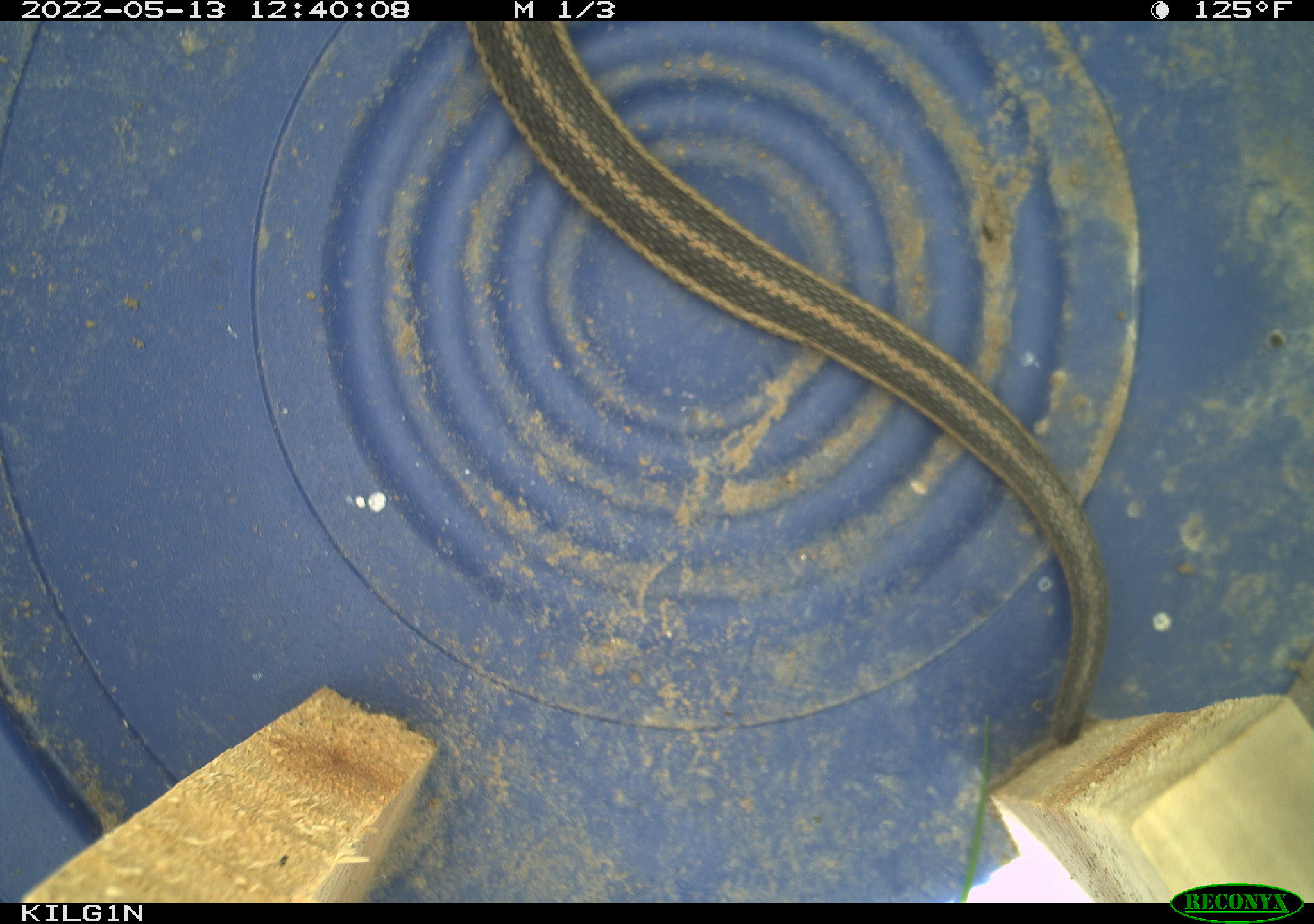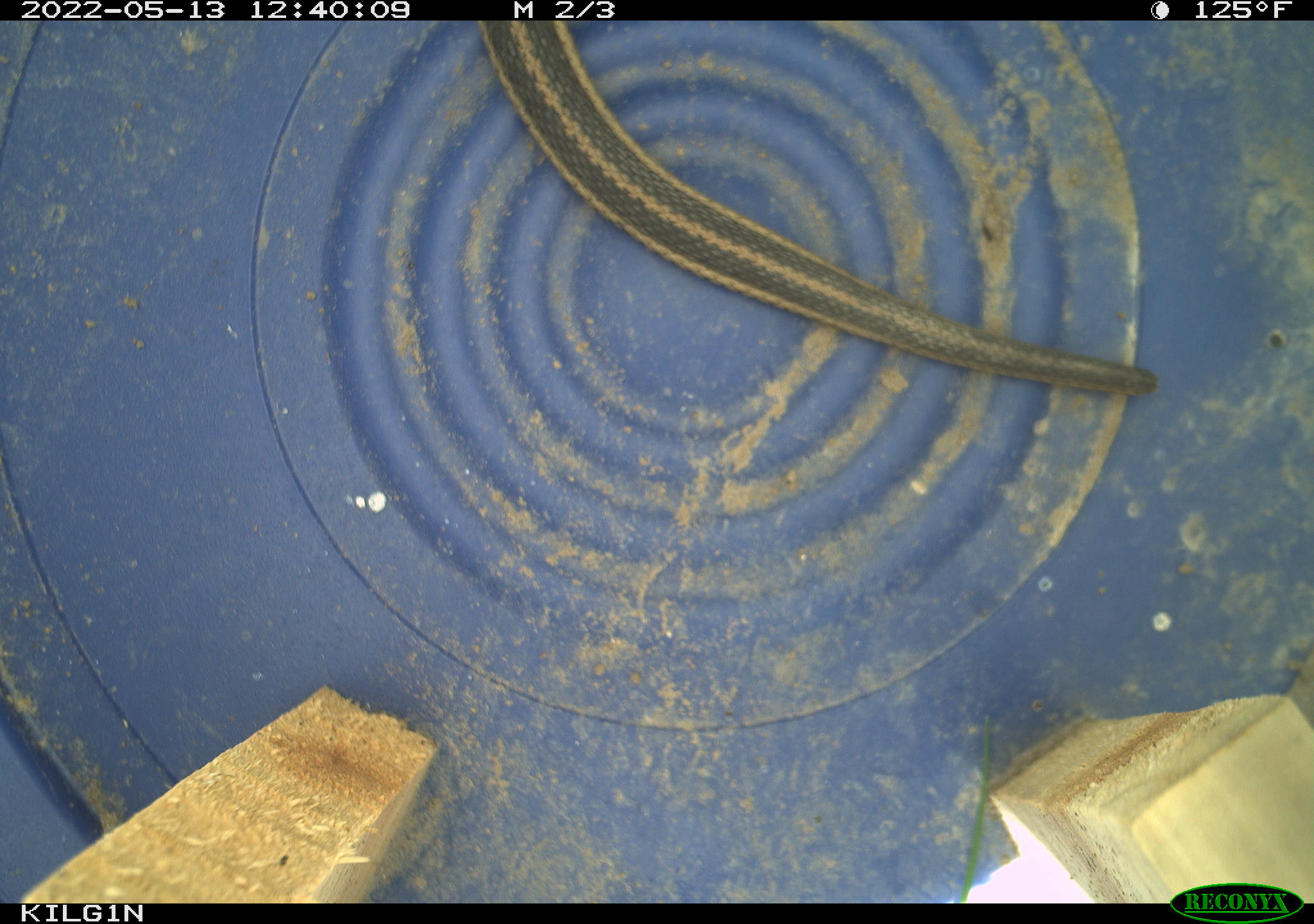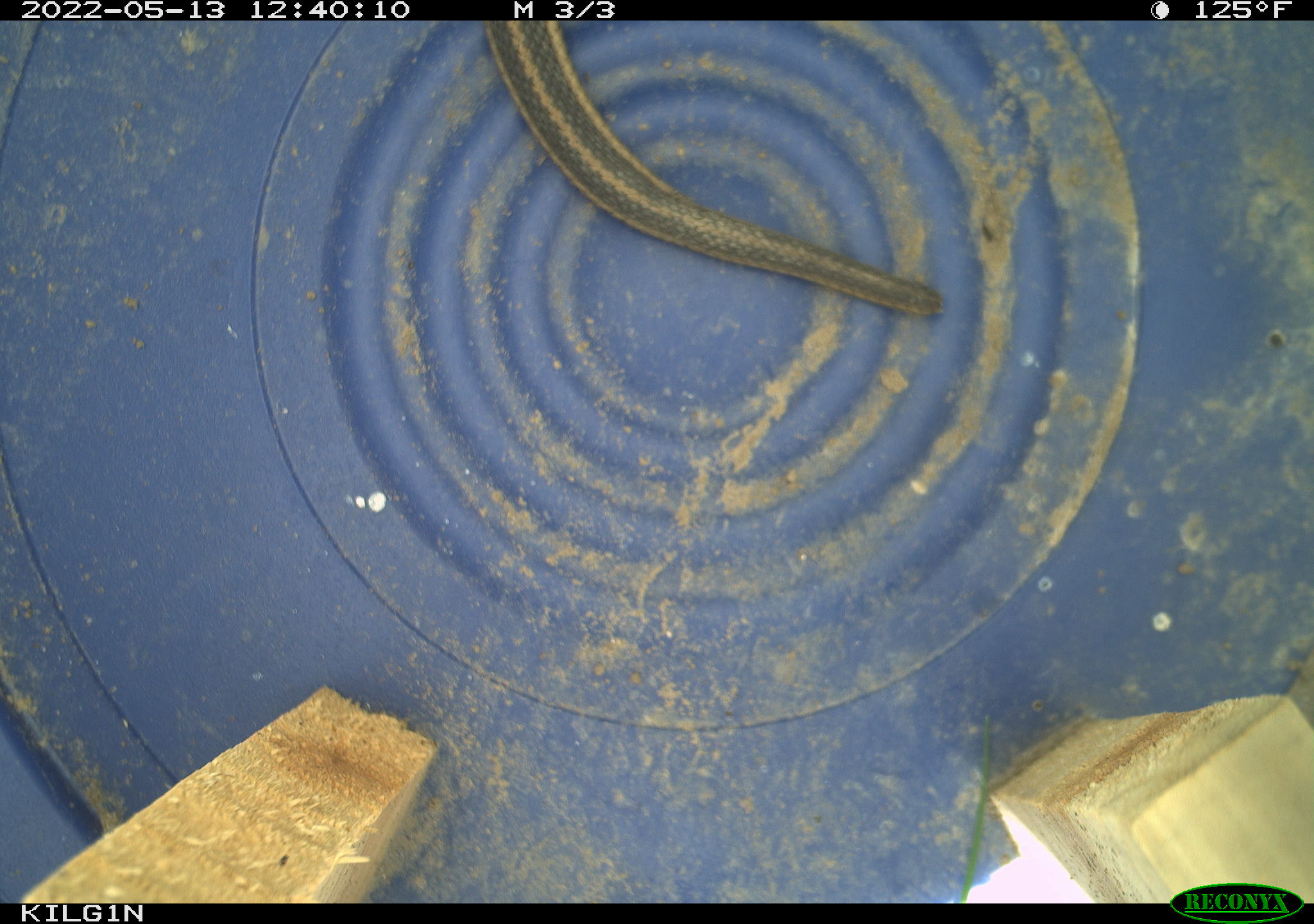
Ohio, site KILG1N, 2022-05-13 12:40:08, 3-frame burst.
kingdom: Animalia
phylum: Chordata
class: Reptilia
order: Squamata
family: Colubridae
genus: Thamnophis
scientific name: Thamnophis sirtalis sirtalis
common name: eastern gartersnake